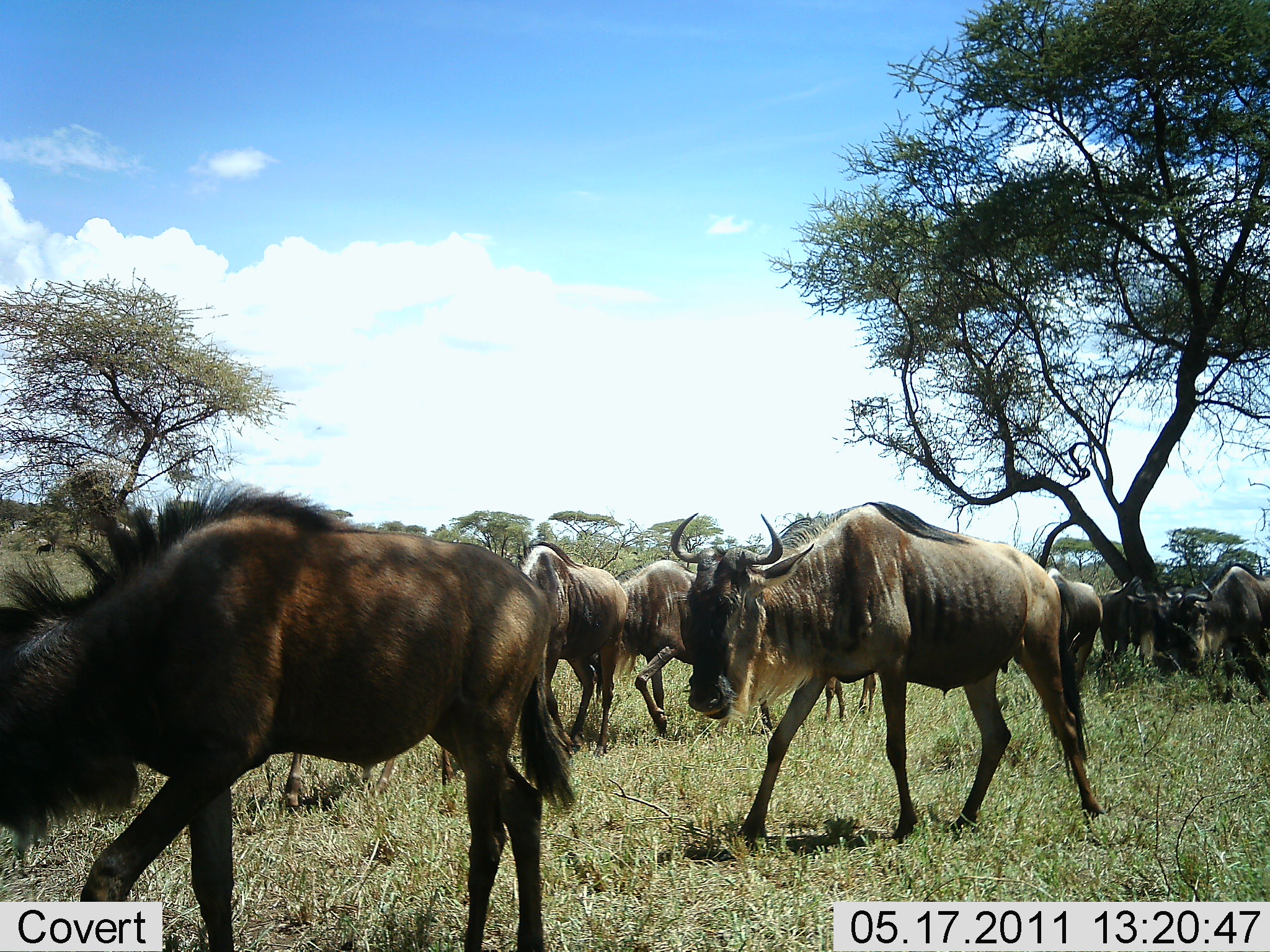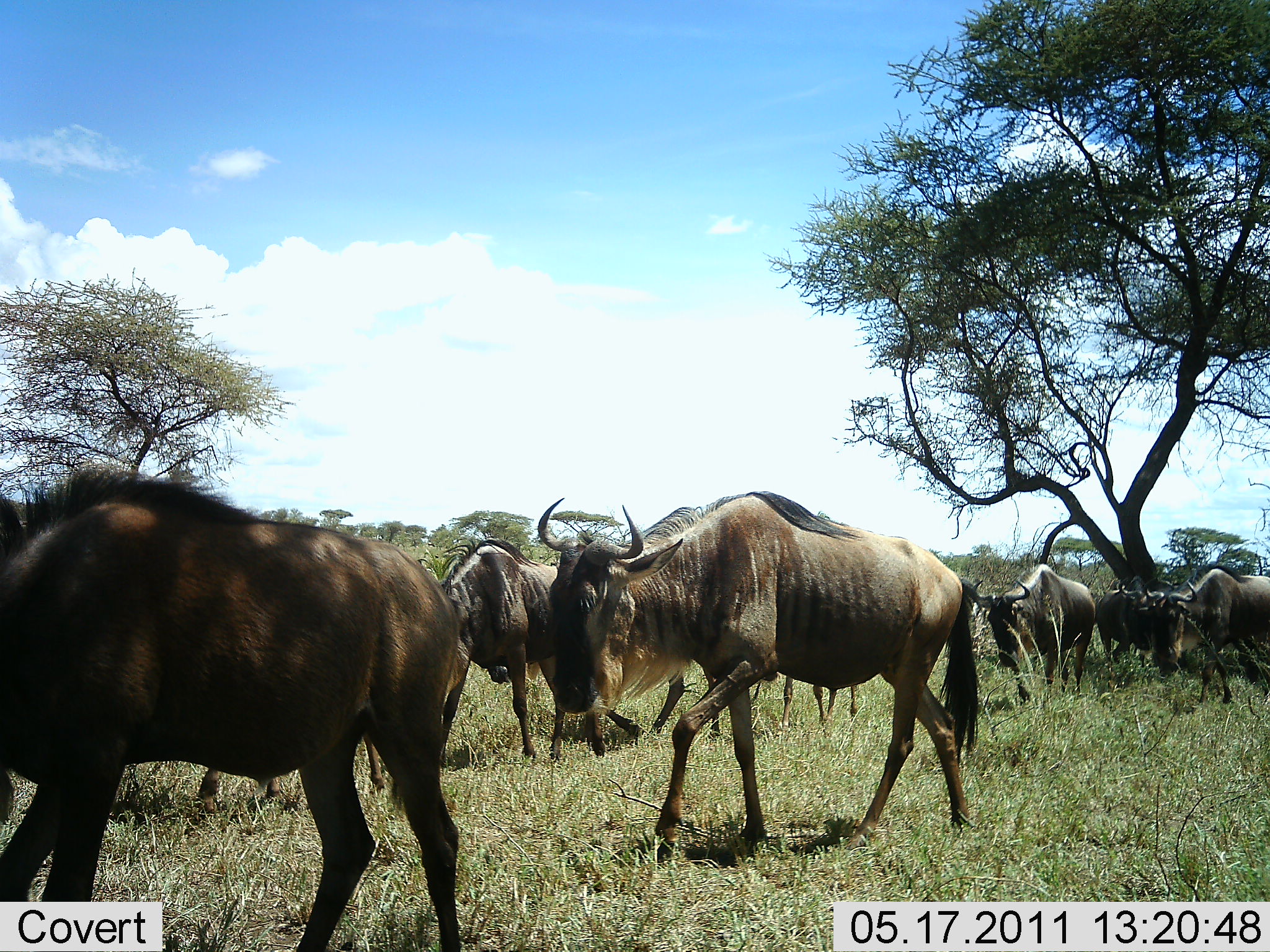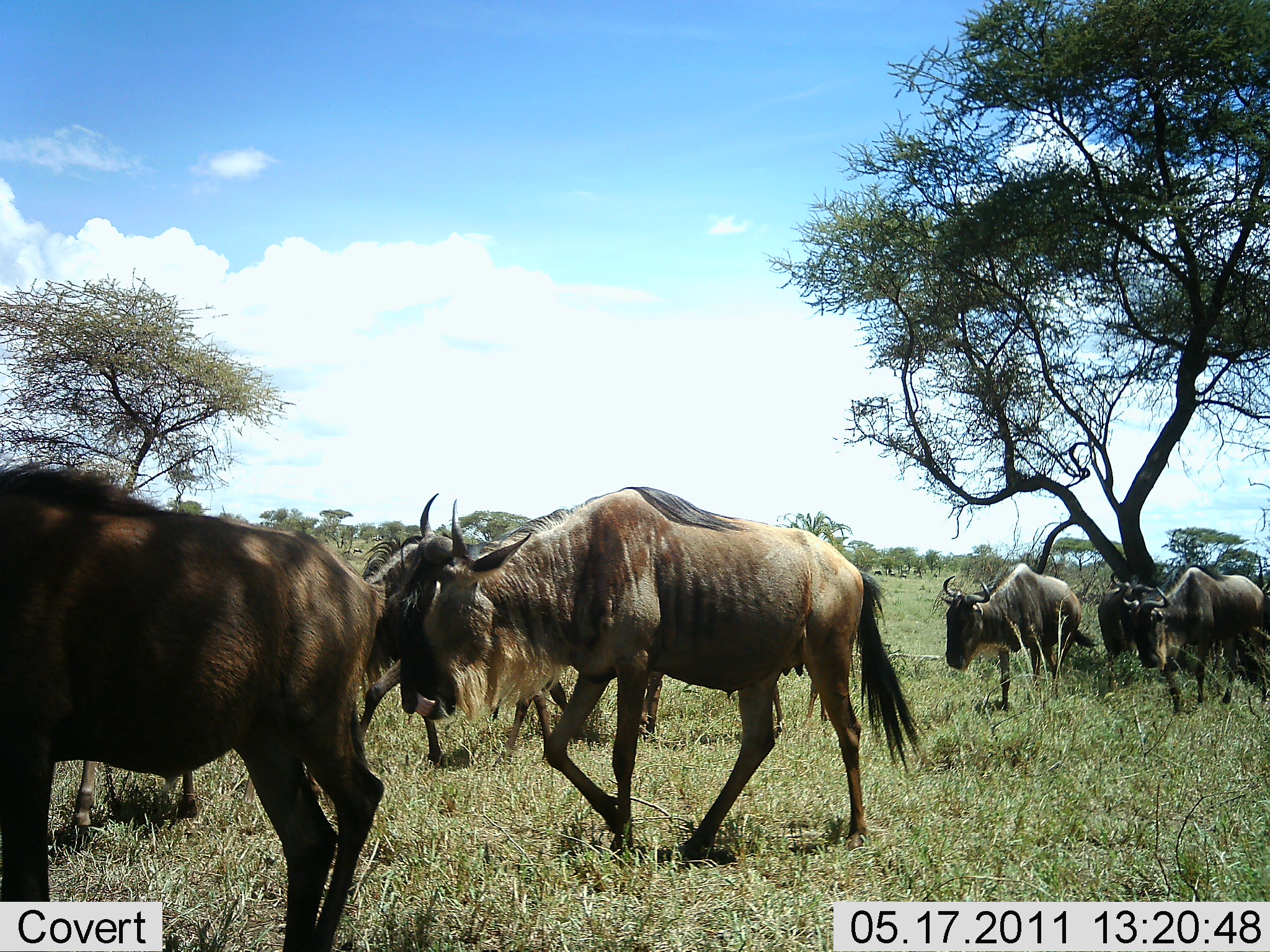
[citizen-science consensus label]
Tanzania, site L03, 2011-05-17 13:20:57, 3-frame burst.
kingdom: Animalia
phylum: Chordata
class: Mammalia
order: Artiodactyla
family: Bovidae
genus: Connochaetes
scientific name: Connochaetes taurinus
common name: blue wildebeest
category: wildebeest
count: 8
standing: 0%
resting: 0%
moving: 100%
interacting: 0%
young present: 0%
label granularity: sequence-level